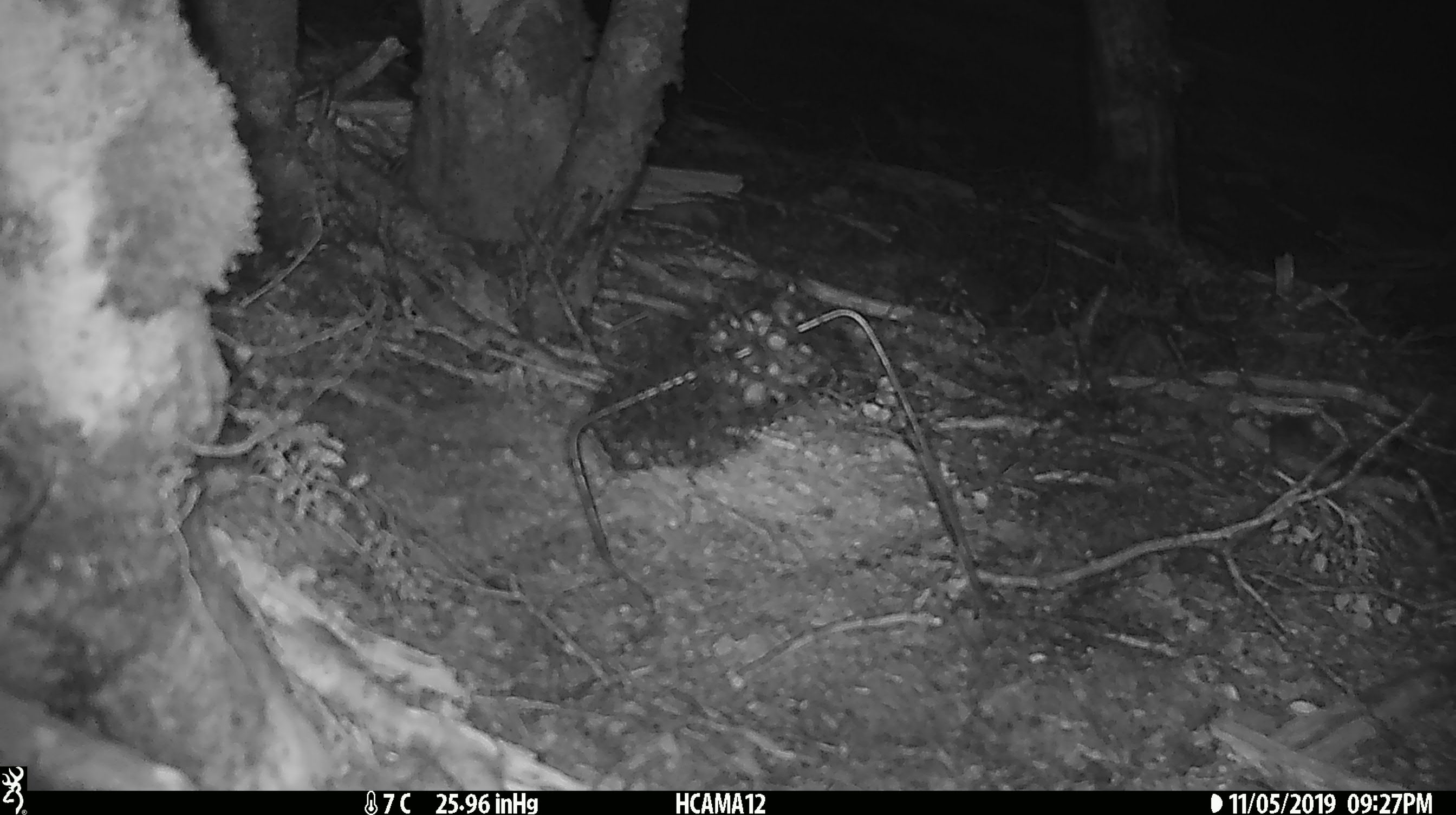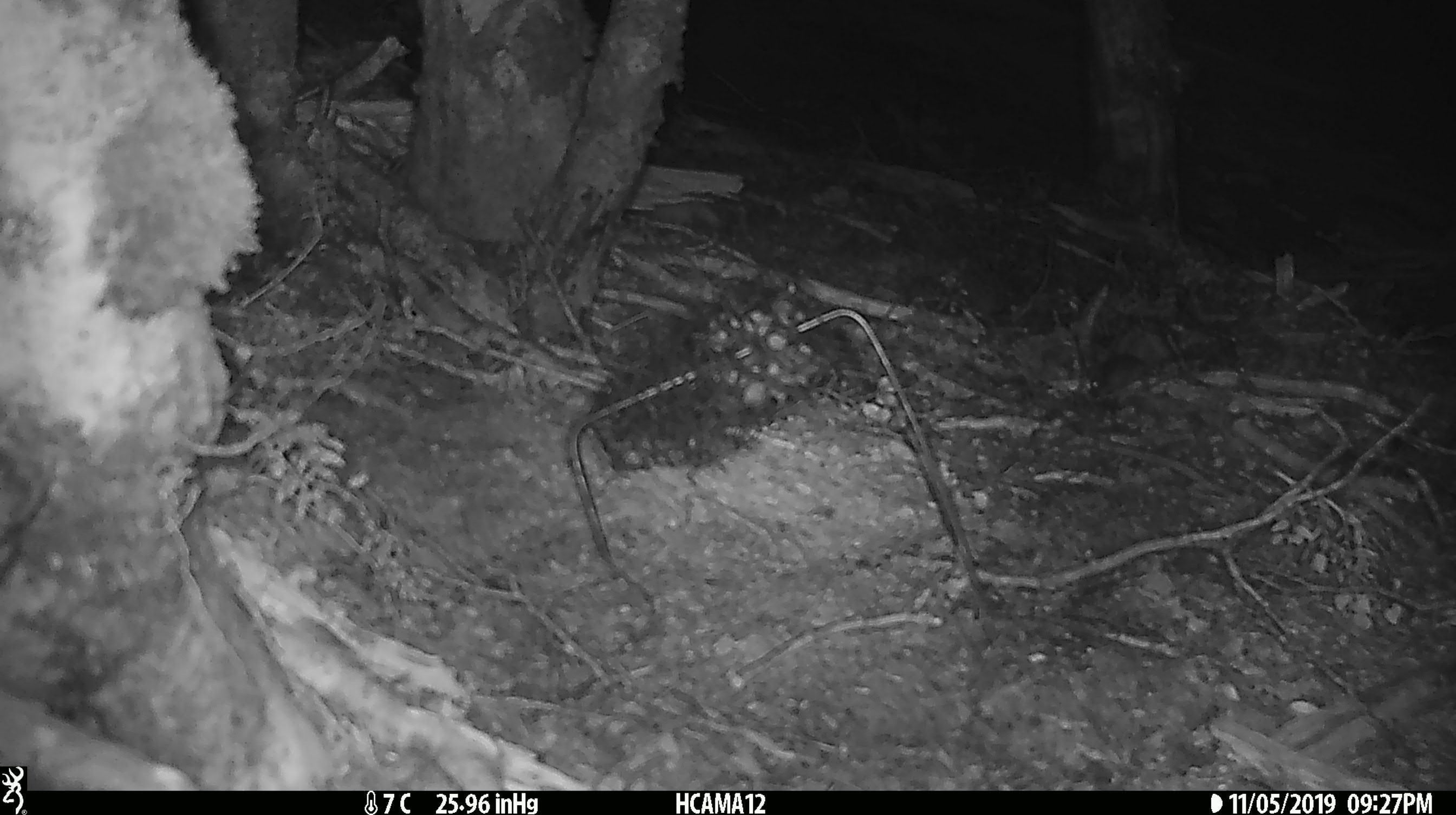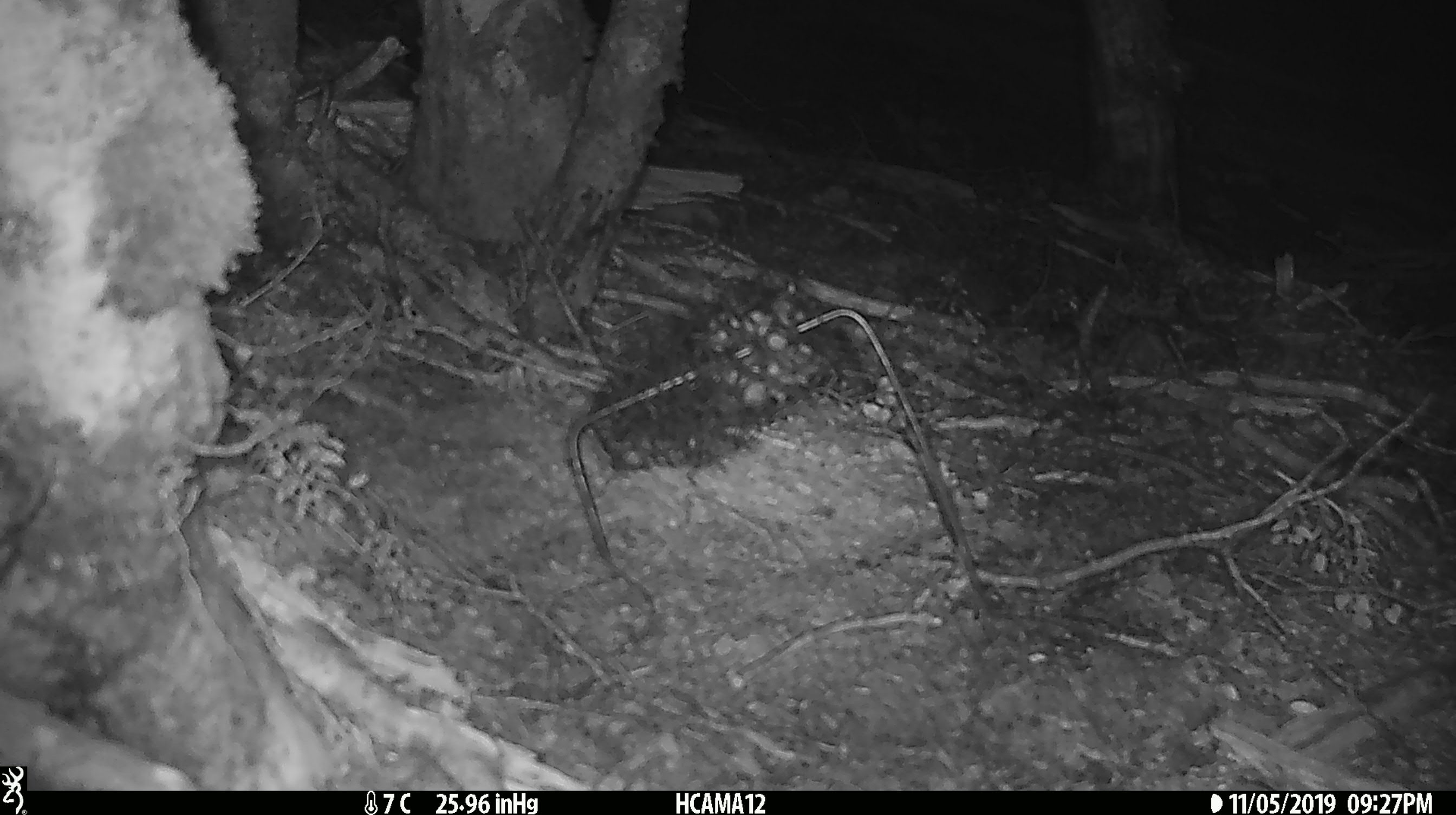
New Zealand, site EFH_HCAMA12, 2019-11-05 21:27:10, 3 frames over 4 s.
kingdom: Animalia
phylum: Chordata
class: Mammalia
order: Rodentia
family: Muridae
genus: Mus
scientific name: Mus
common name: mouse